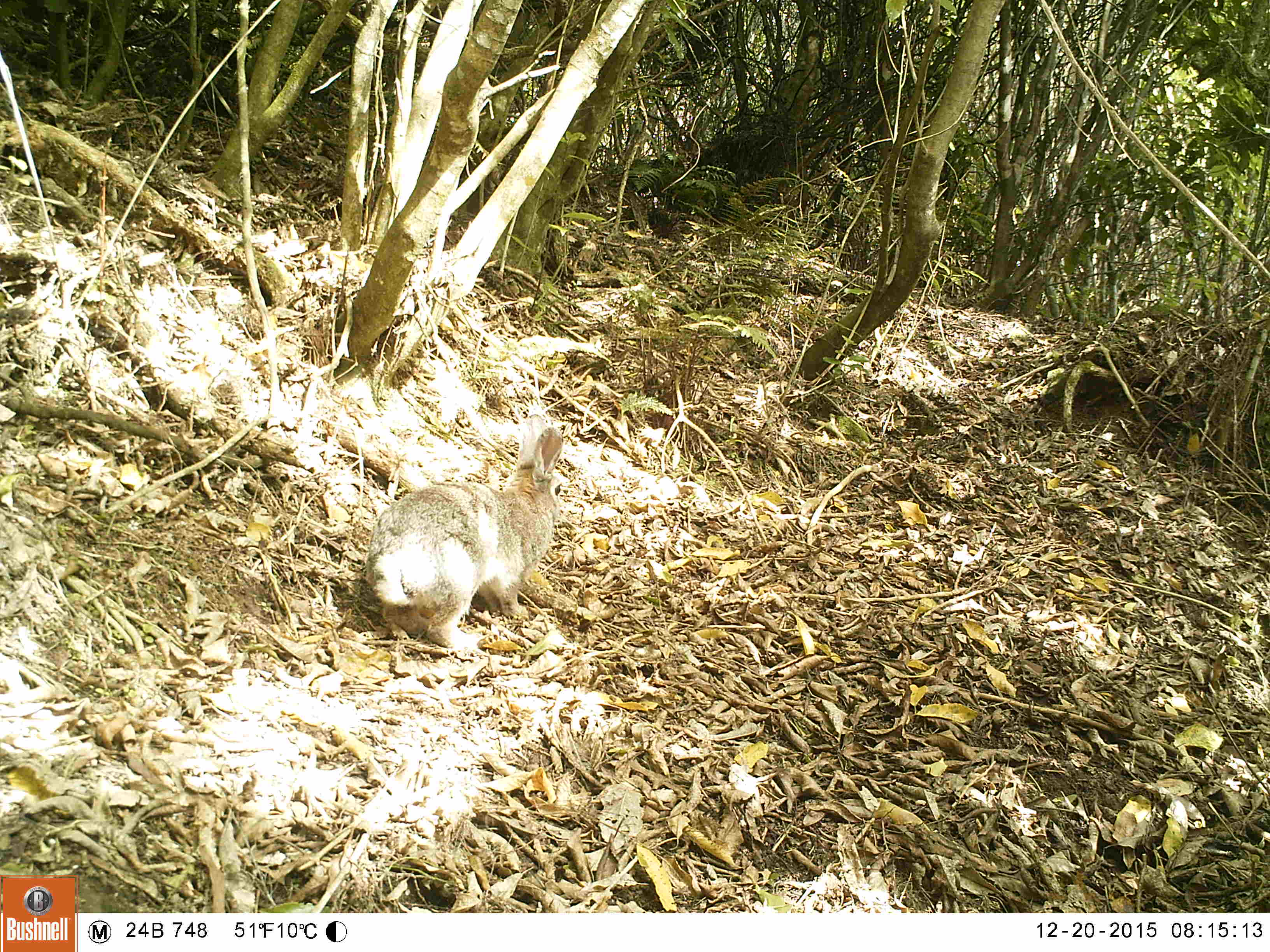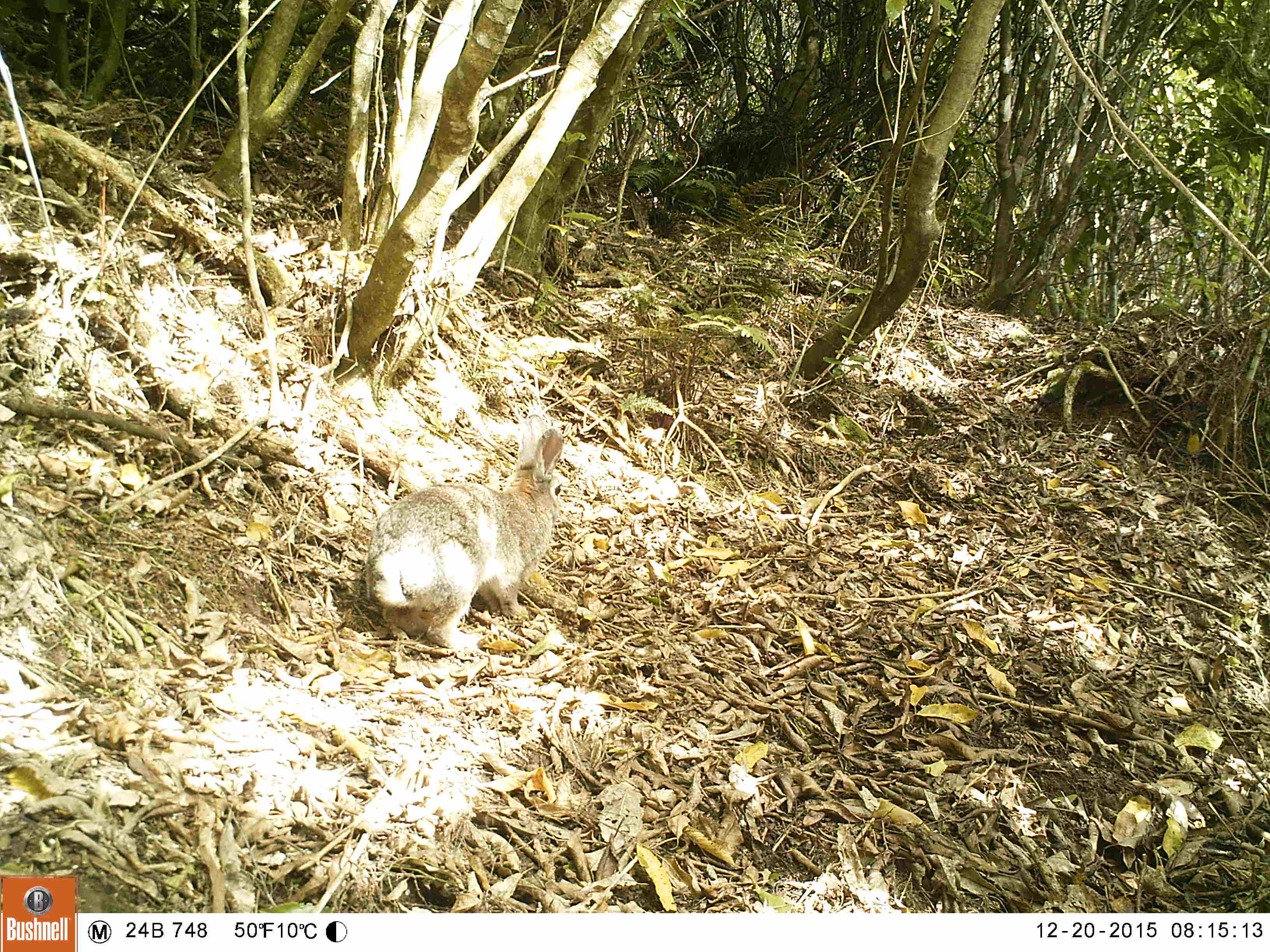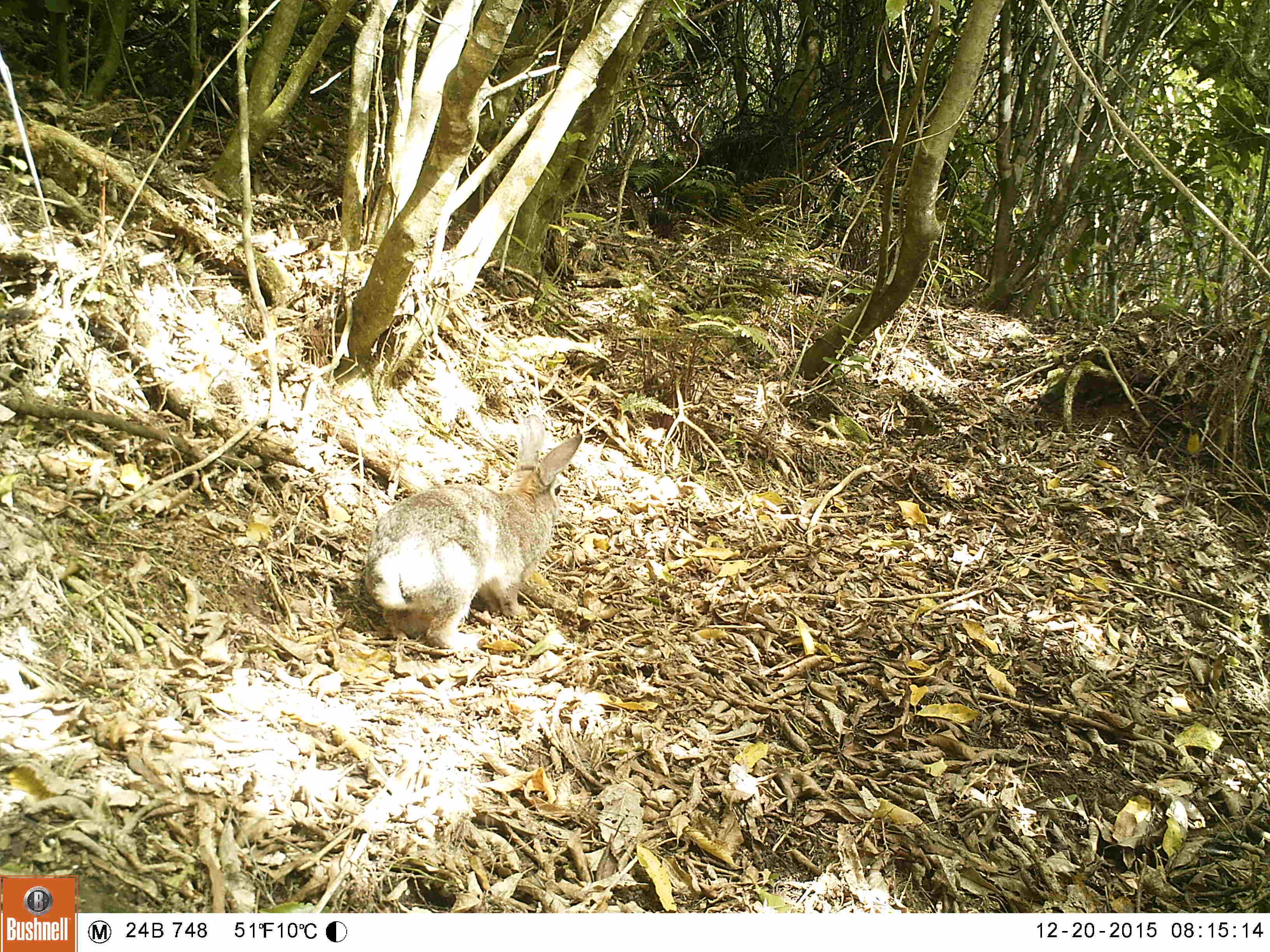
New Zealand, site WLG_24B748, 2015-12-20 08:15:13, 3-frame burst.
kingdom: Animalia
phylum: Chordata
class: Mammalia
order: Lagomorpha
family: Leporidae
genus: Oryctolagus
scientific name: Oryctolagus cuniculus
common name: european rabbit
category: rabbit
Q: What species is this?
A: Rabbit (european rabbit) (Oryctolagus cuniculus).